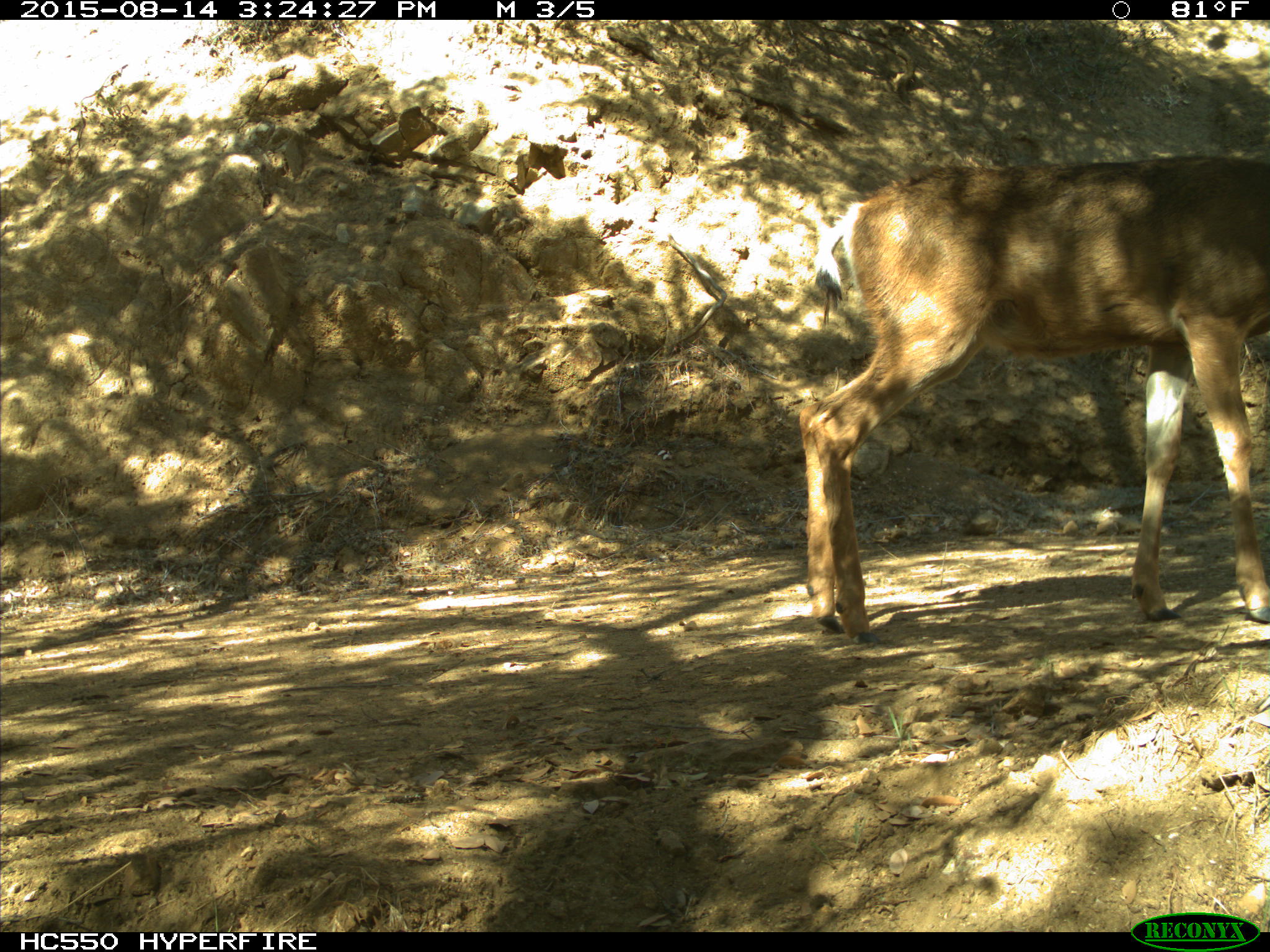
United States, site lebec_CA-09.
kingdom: Animalia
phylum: Chordata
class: Mammalia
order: Artiodactyla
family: Cervidae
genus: Odocoileus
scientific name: Odocoileus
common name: deer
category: unidentified deer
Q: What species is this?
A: Unidentified deer (deer) (Odocoileus).